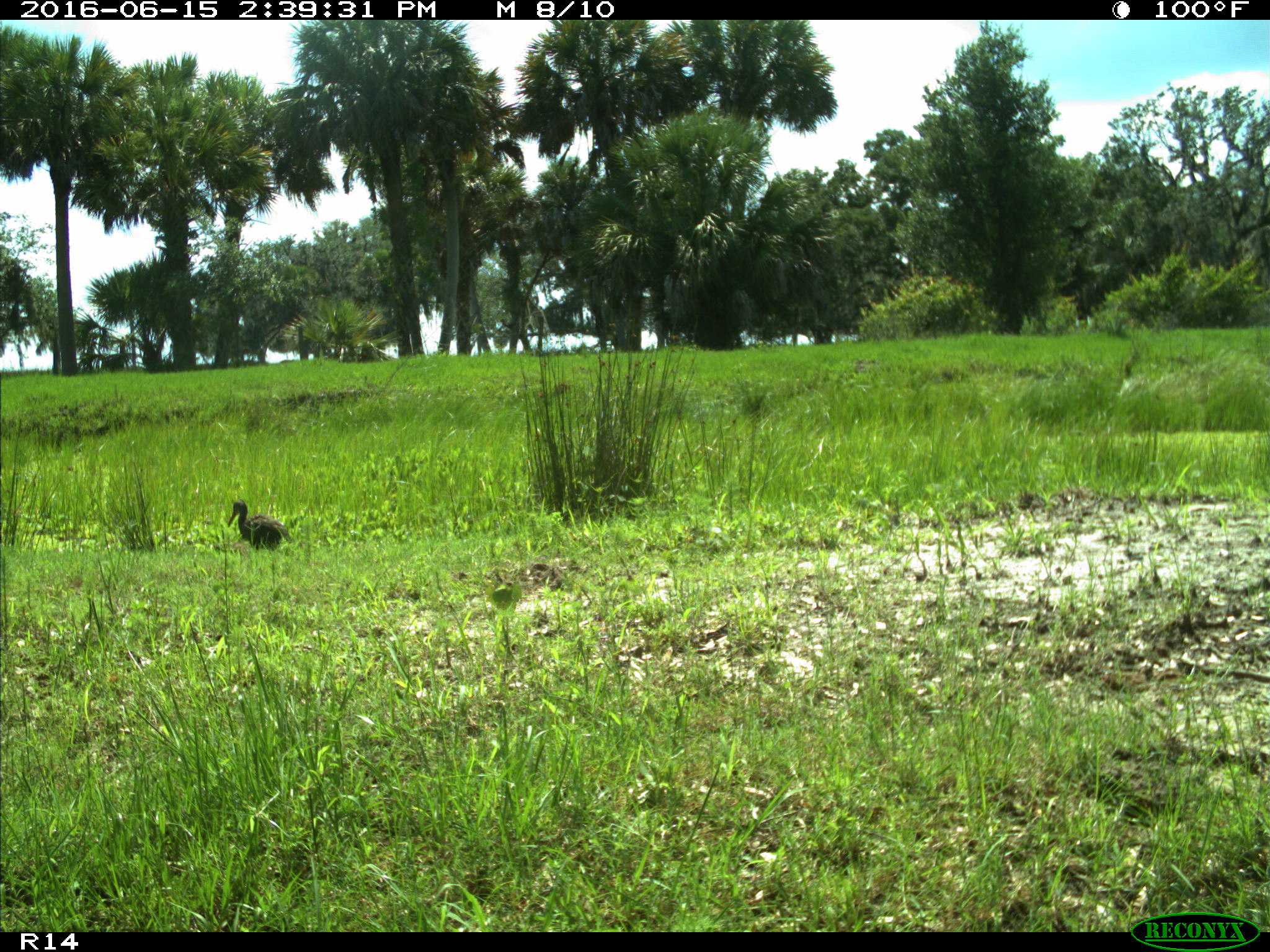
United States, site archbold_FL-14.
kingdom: Animalia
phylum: Chordata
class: Aves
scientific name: Aves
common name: birds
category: unidentified bird